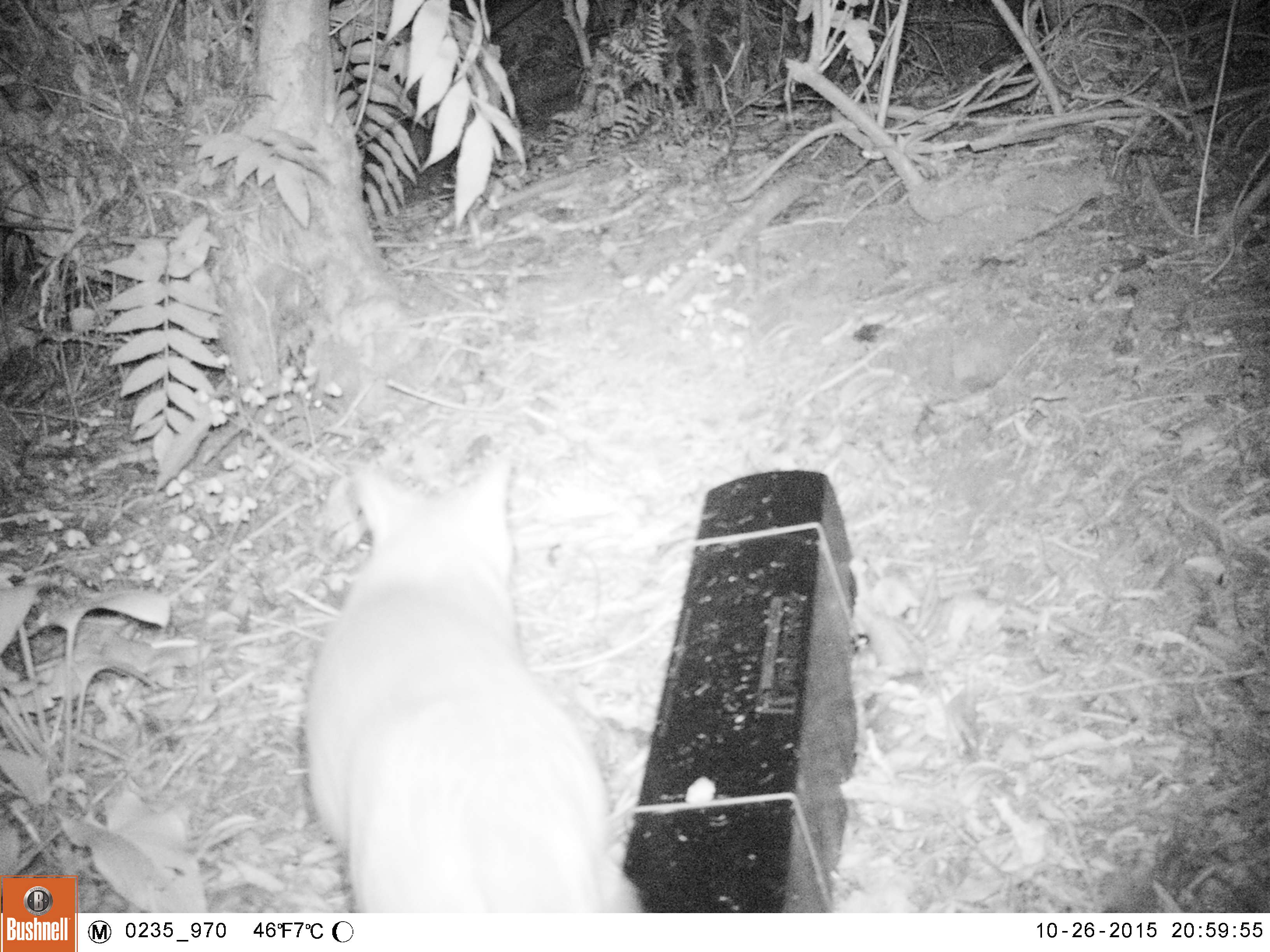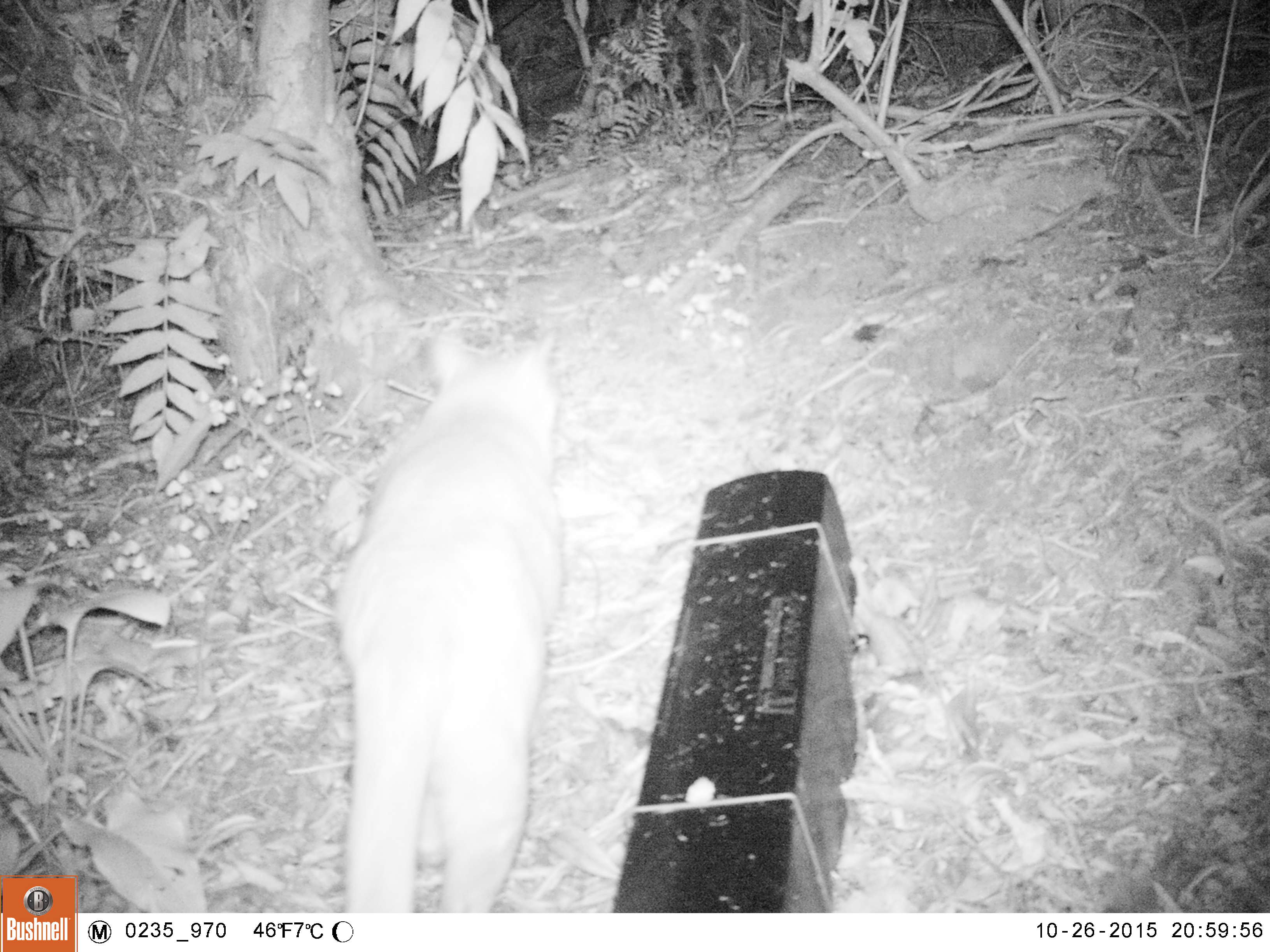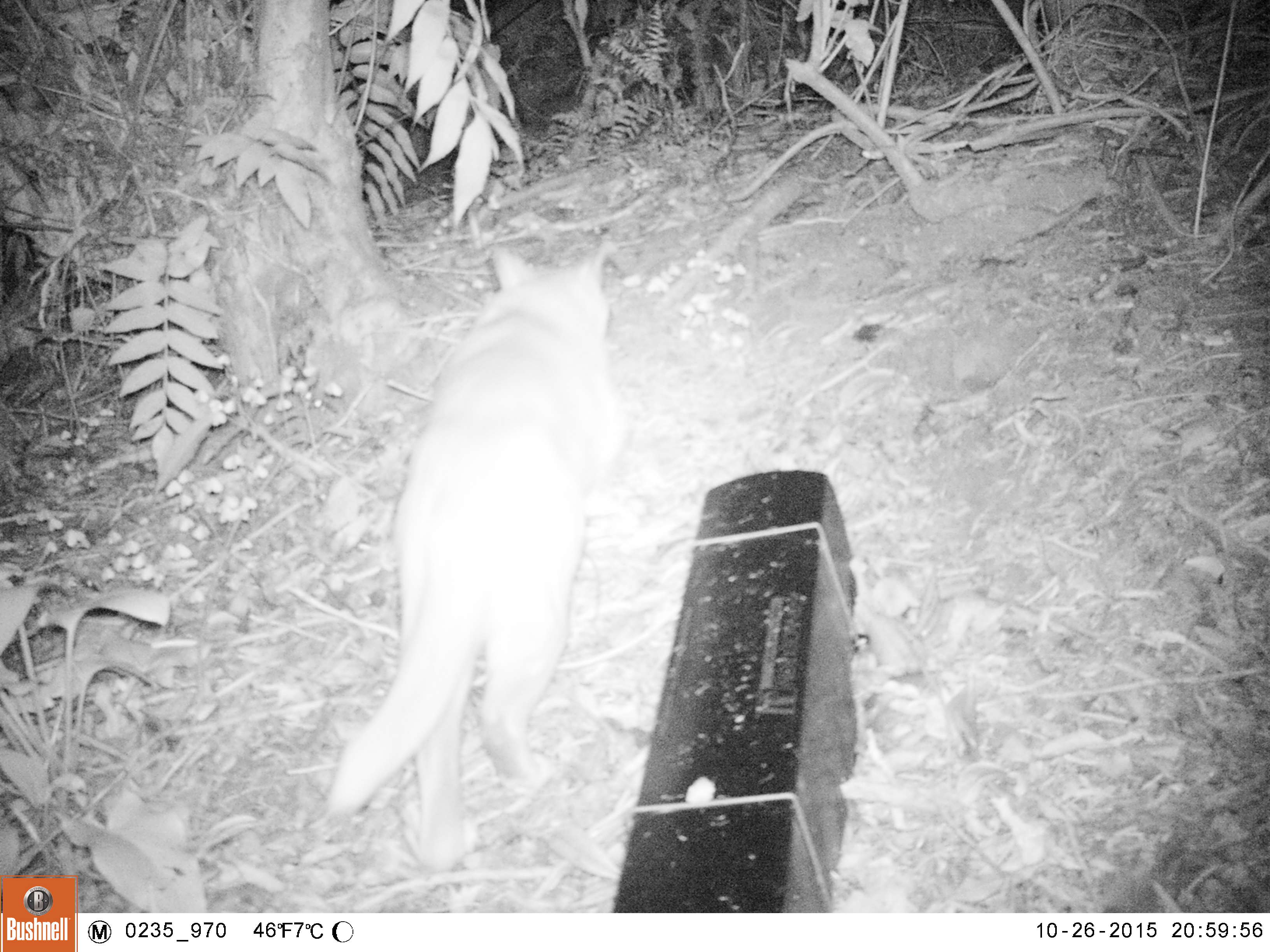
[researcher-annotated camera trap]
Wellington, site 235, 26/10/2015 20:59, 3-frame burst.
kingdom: Animalia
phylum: Chordata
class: Mammalia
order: Carnivora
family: Felidae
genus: Felis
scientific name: Felis catus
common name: cat